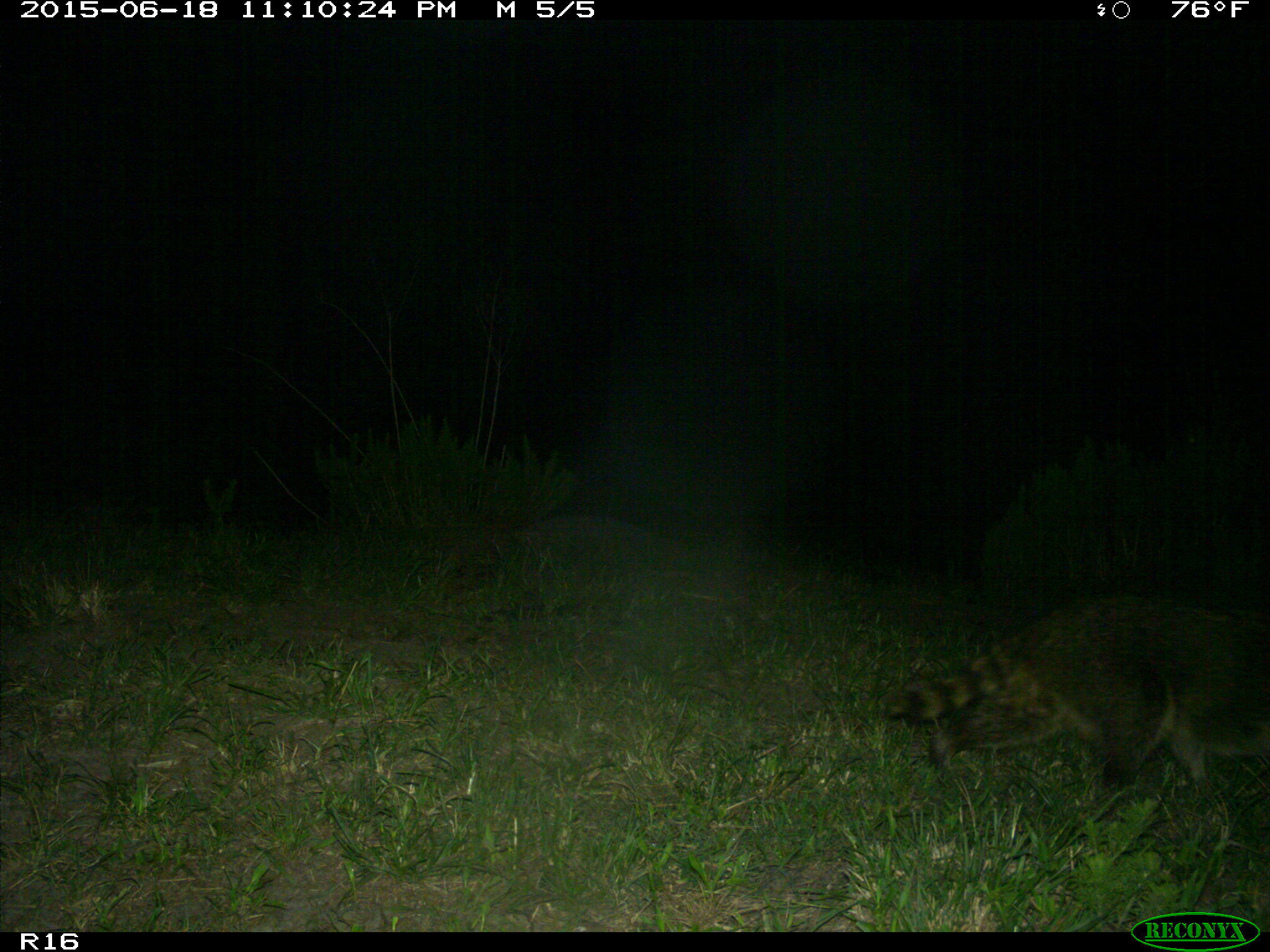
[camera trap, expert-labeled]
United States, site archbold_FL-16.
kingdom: Animalia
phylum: Chordata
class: Mammalia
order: Carnivora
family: Procyonidae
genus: Procyon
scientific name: Procyon lotor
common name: common raccoon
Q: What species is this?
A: Procyon lotor (common raccoon).